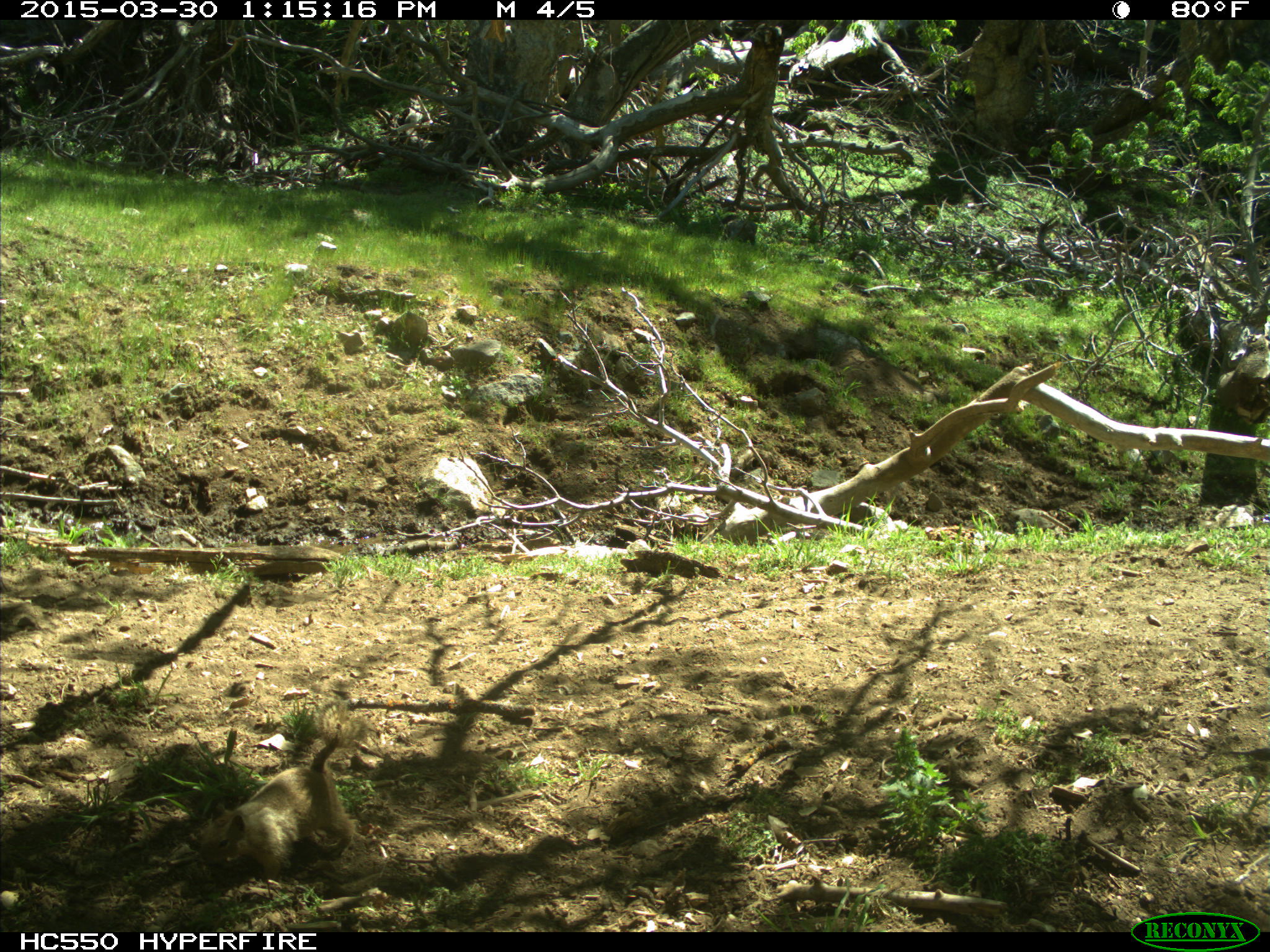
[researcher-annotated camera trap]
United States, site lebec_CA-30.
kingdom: Animalia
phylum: Chordata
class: Mammalia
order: Rodentia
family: Sciuridae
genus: Otospermophilus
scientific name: Otospermophilus beecheyi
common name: california ground squirrel